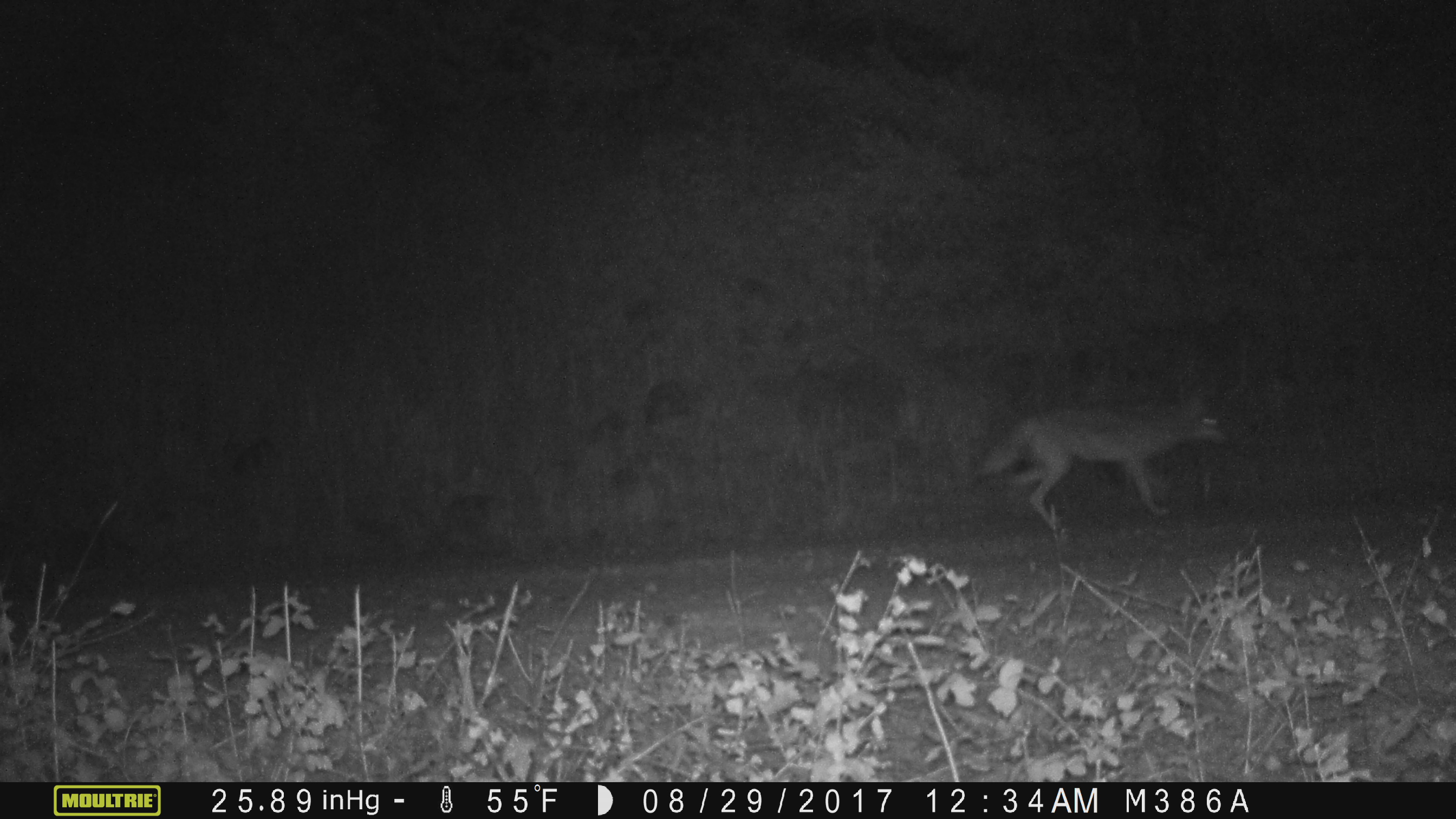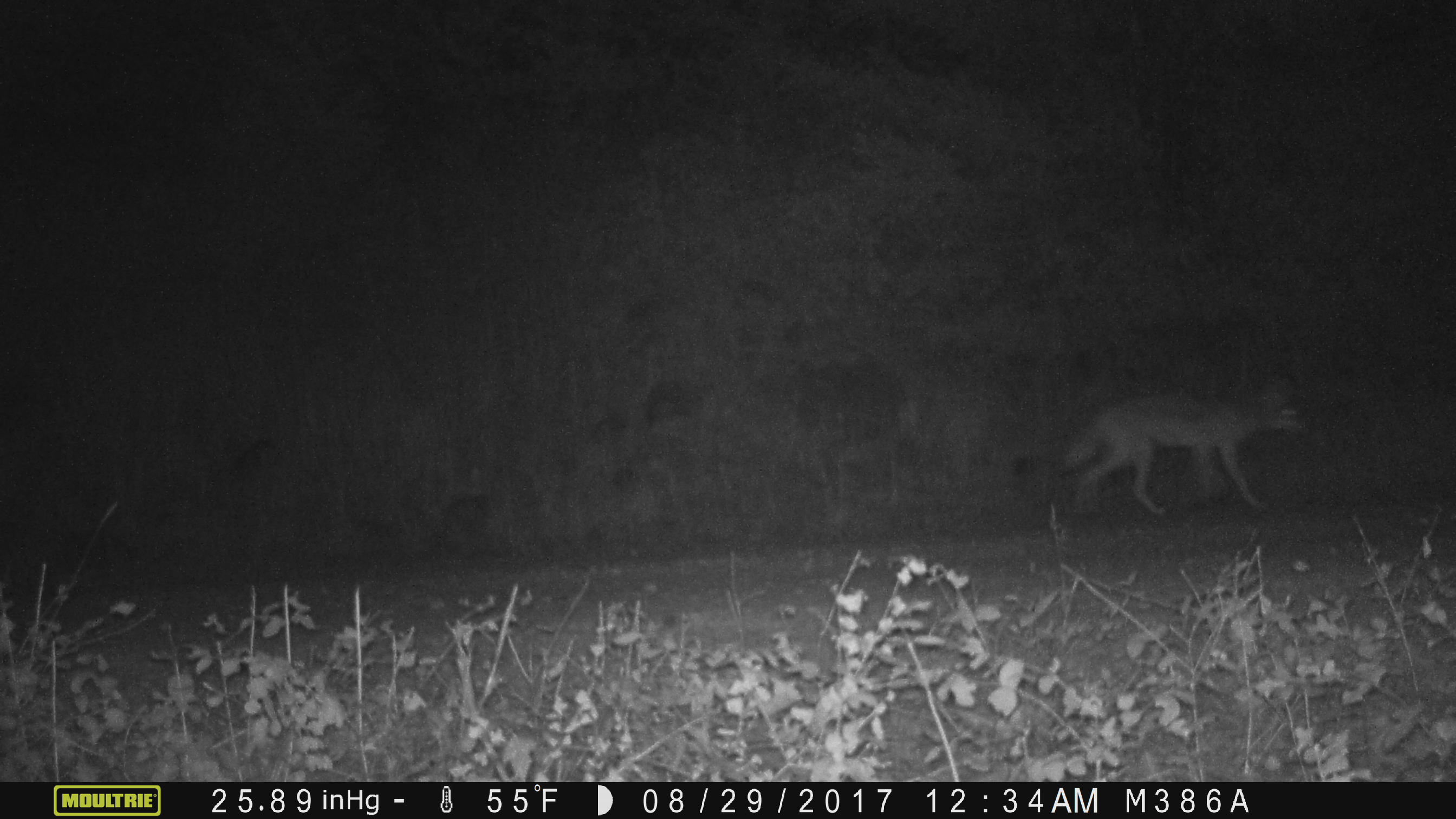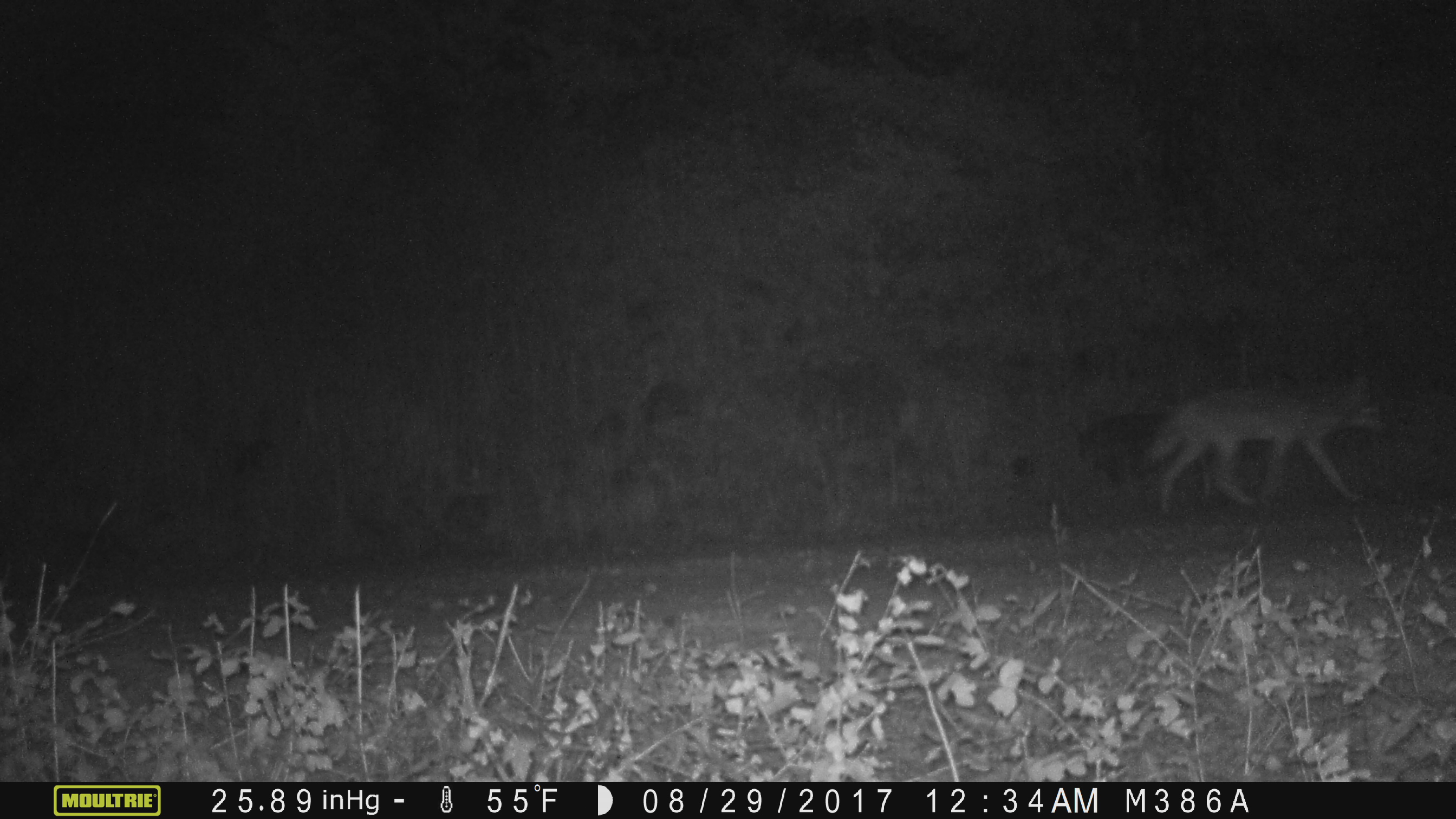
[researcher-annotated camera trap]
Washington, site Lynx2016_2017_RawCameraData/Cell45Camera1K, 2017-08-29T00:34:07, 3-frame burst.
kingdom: Animalia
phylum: Chordata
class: Mammalia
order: Carnivora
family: Canidae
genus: Canis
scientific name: Canis latrans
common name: coyote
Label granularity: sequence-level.